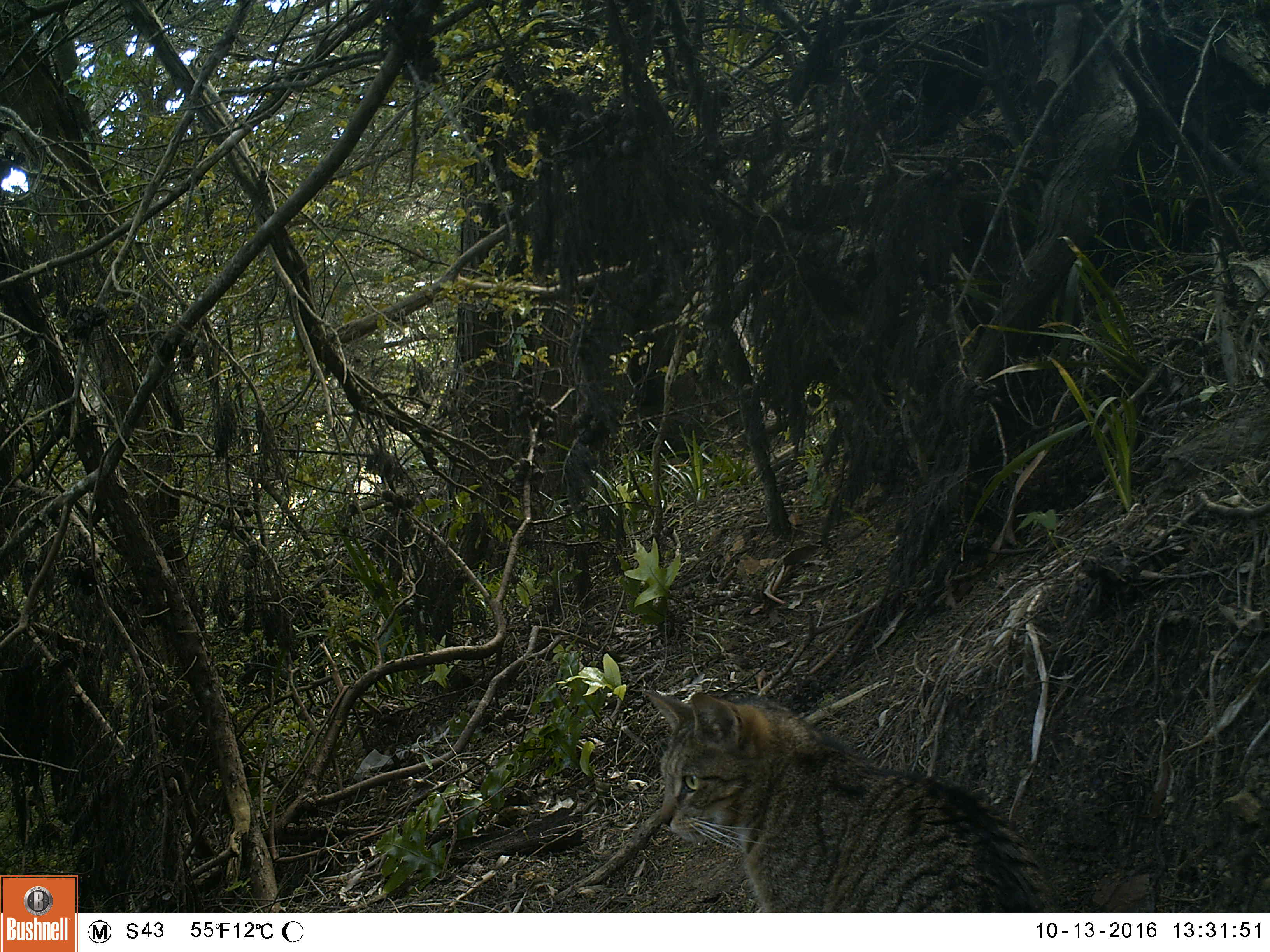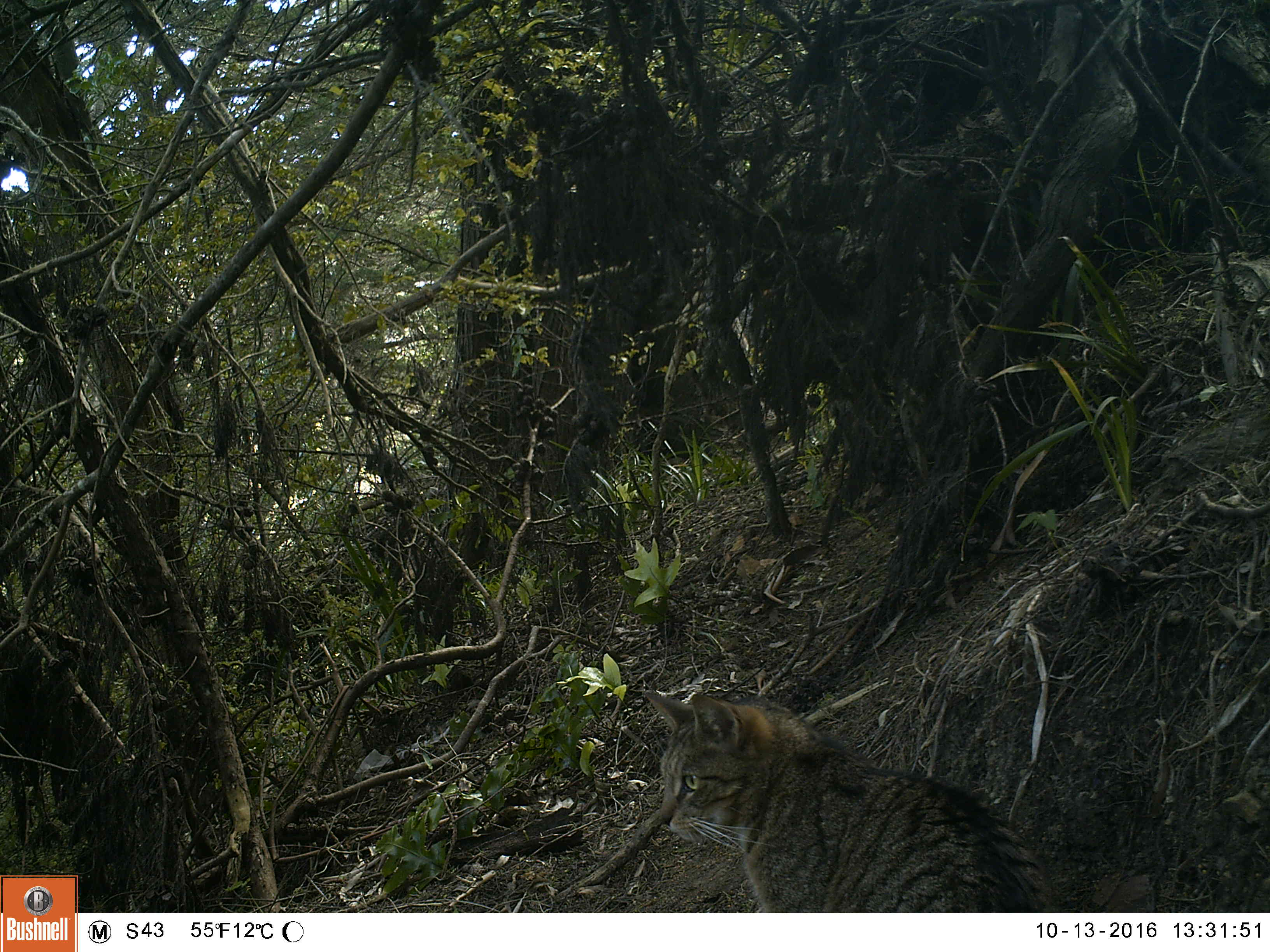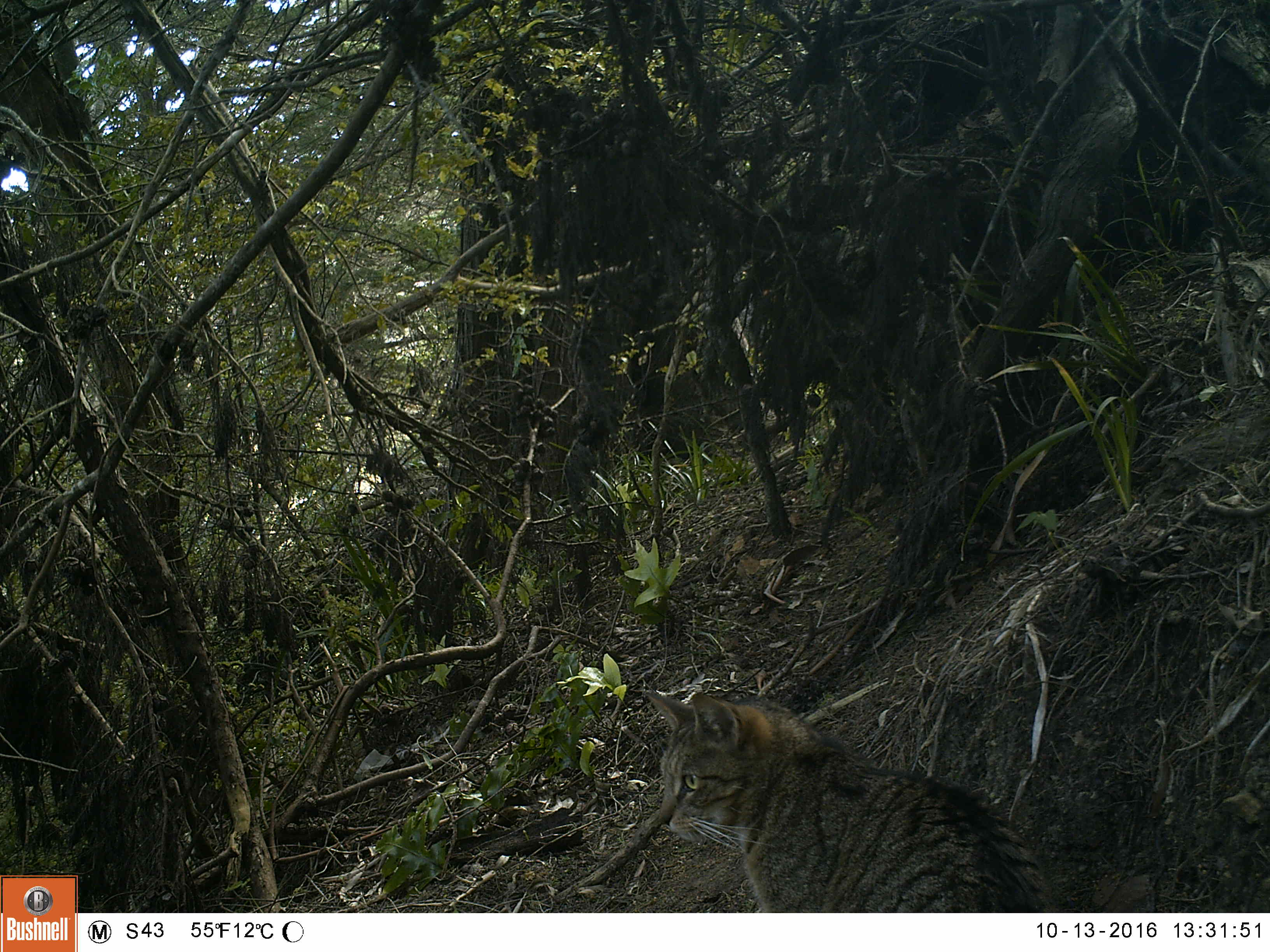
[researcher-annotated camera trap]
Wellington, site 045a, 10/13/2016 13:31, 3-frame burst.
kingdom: Animalia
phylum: Chordata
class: Mammalia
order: Carnivora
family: Felidae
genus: Felis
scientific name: Felis catus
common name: cat